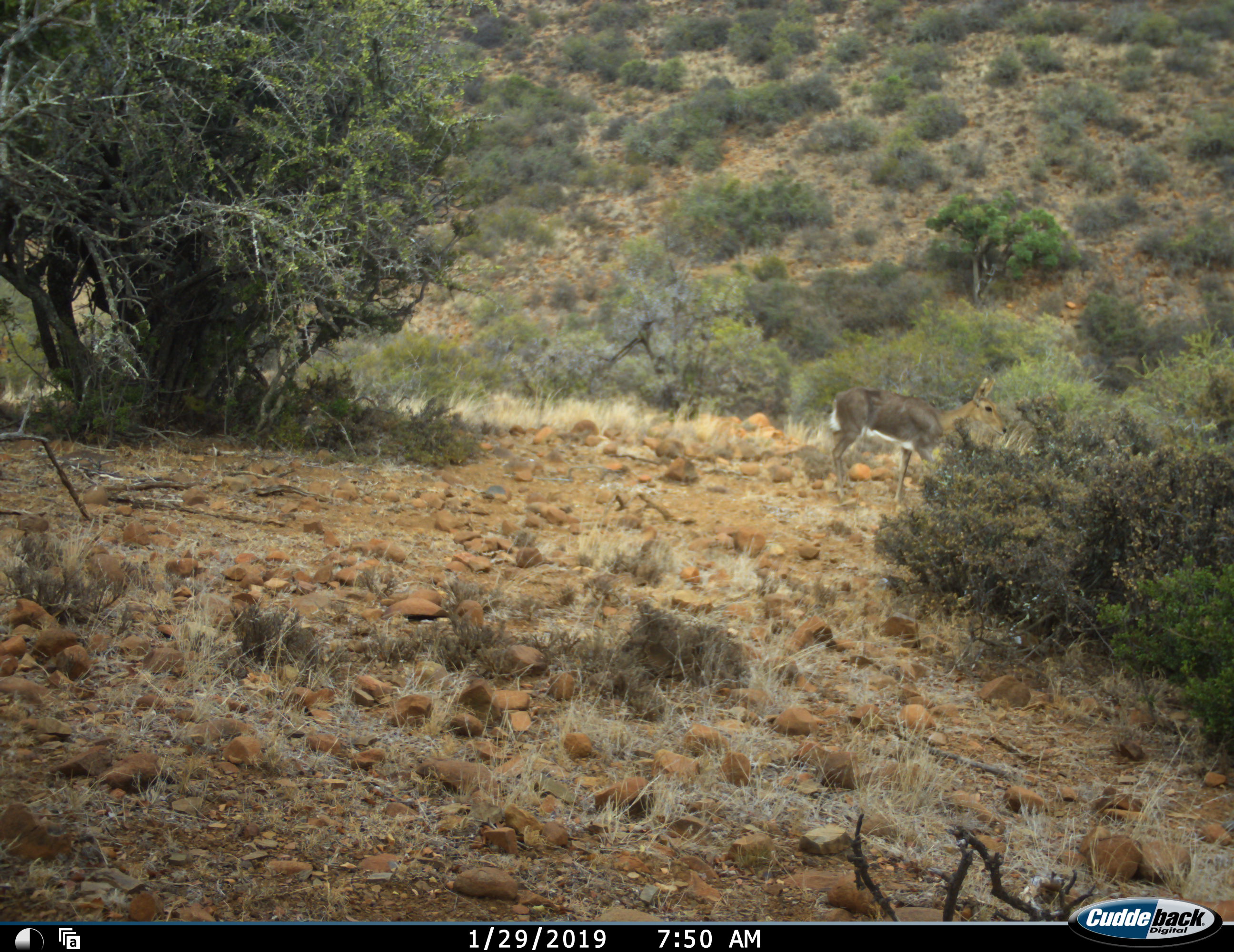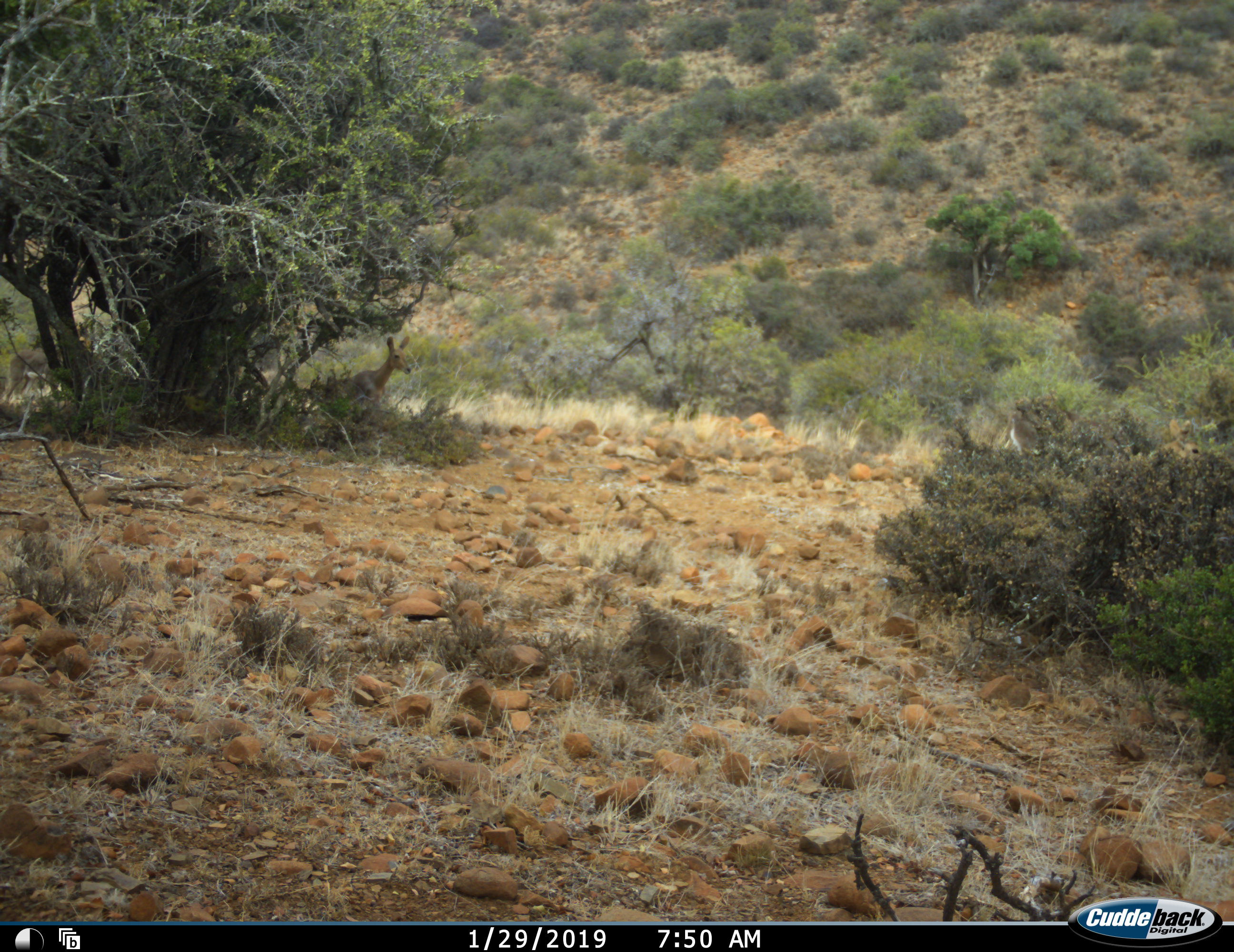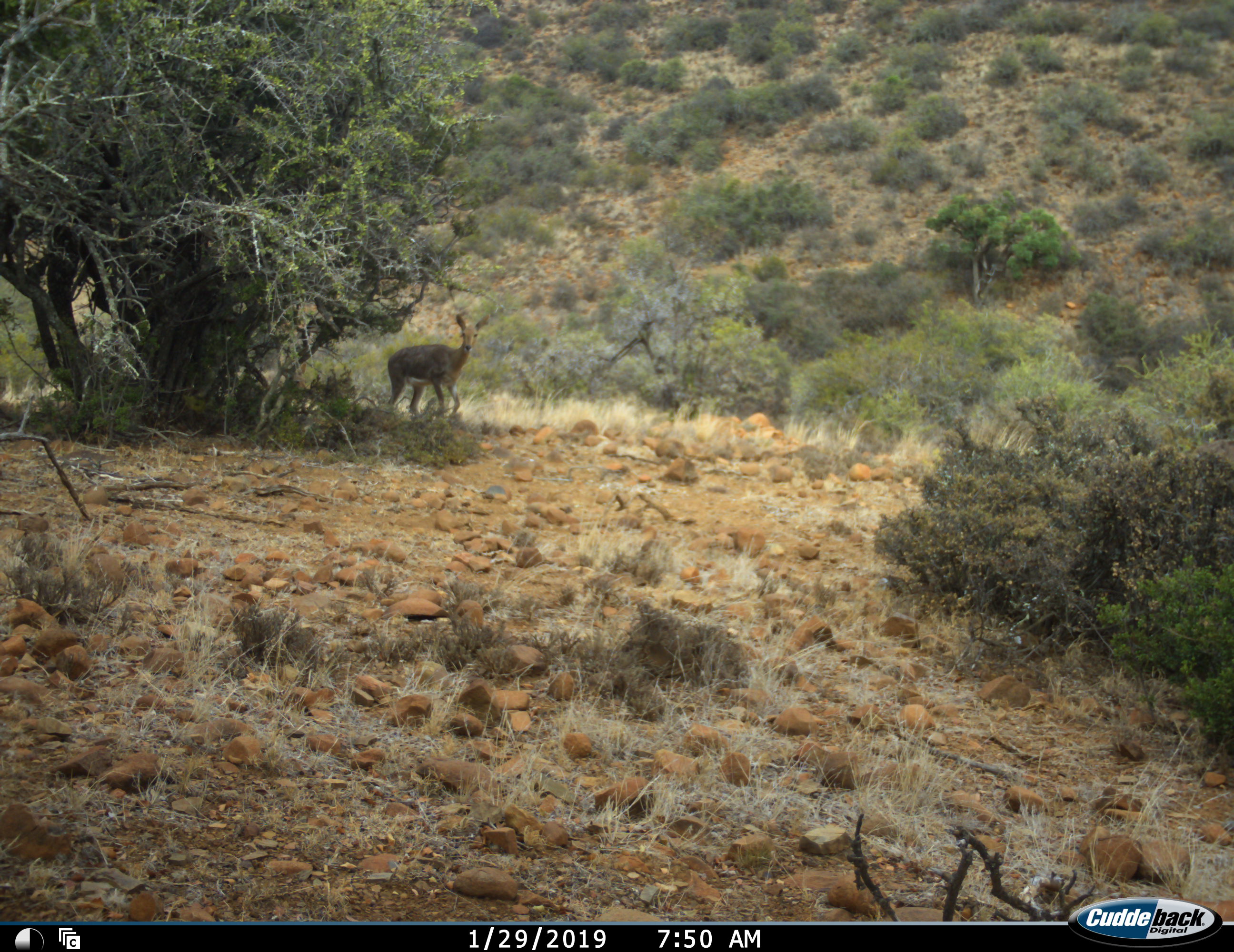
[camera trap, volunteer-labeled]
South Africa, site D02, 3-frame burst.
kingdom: Animalia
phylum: Chordata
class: Mammalia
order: Artiodactyla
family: Bovidae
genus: Redunca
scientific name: Redunca fulvorufula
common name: mountain reedbuck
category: reedbuckmountain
Reedbuckmountain (mountain reedbuck) (Redunca fulvorufula), count 3. Behavior (volunteer vote fractions): standing 0%, resting 0%, moving 100%, interacting 0%. Young present (vote fraction): 0%. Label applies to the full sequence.